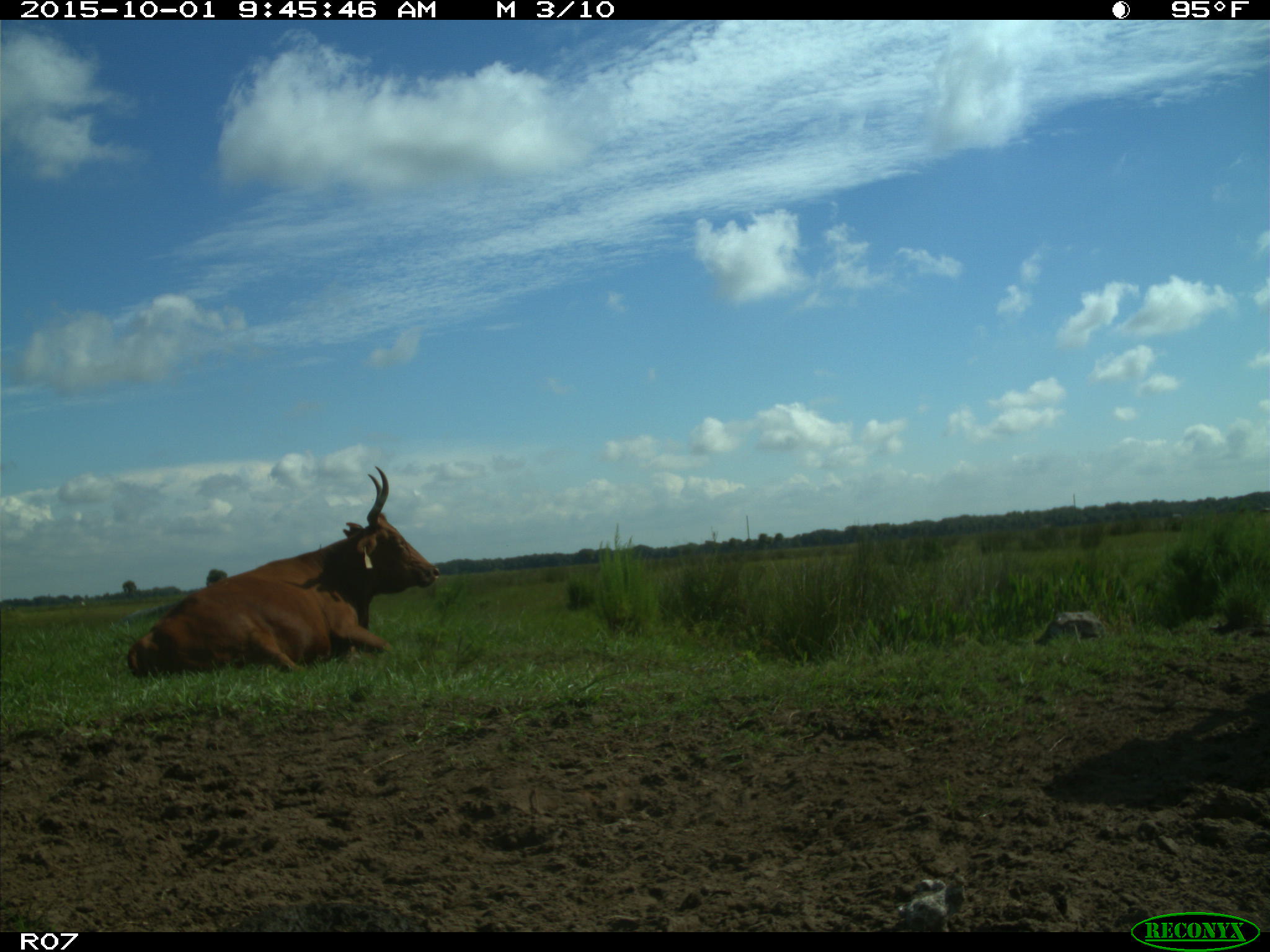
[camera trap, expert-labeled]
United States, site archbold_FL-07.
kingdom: Animalia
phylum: Chordata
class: Mammalia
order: Artiodactyla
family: Bovidae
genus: Bos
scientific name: Bos taurus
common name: domestic cow